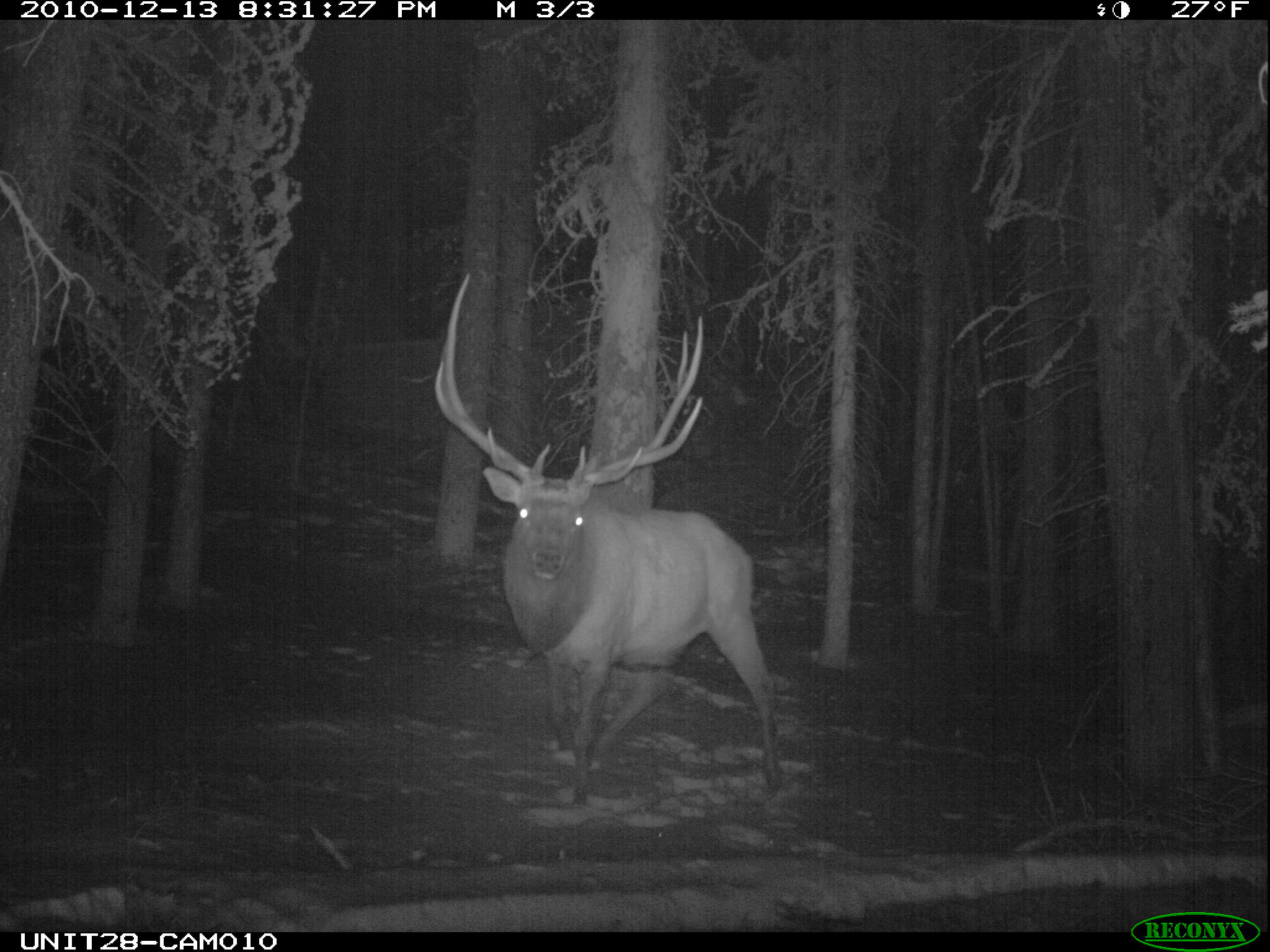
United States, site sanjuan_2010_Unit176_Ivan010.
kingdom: Animalia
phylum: Chordata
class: Mammalia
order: Artiodactyla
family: Cervidae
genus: Cervus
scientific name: Cervus elaphus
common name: red deer